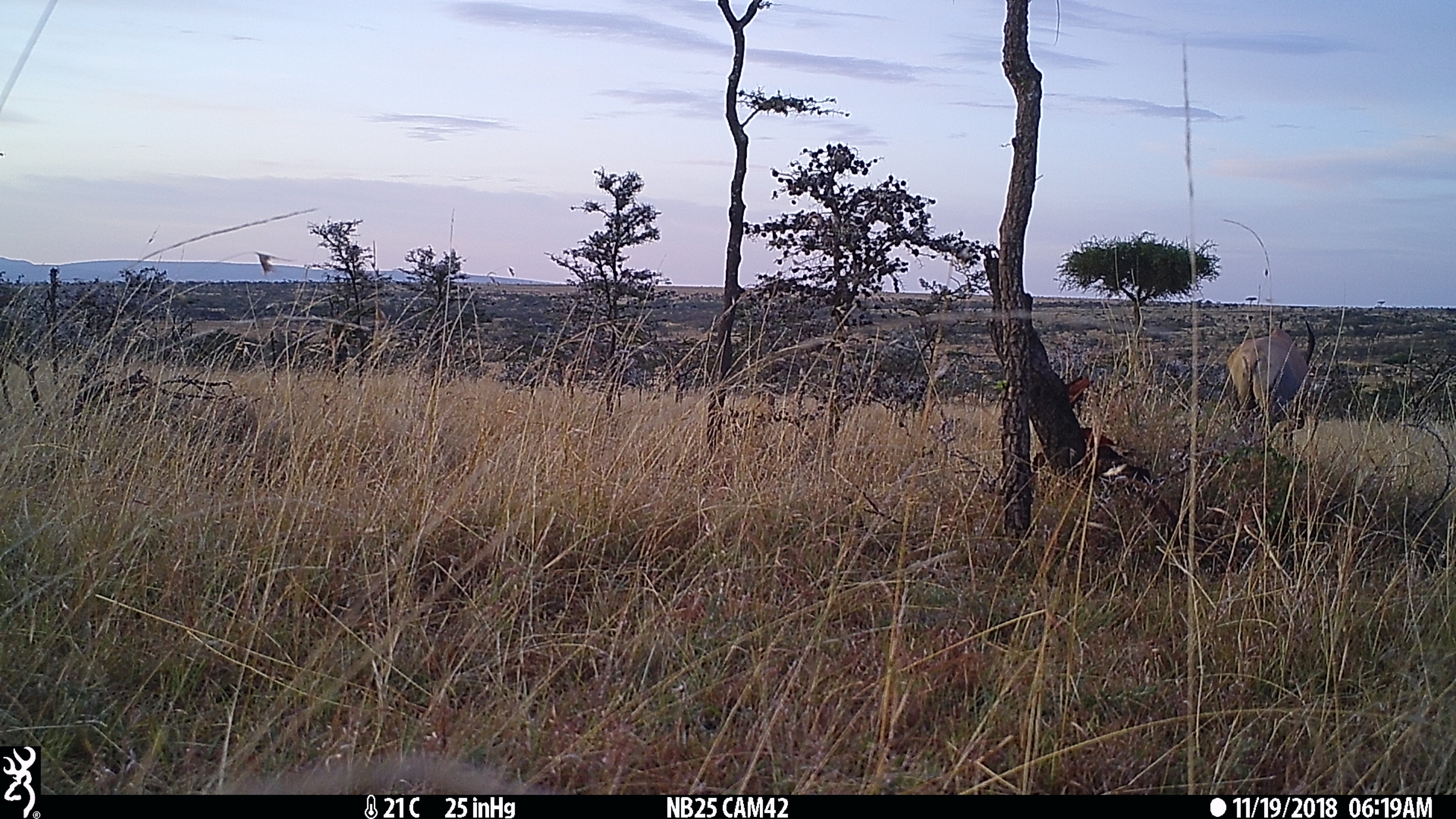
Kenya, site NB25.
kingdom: Animalia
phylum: Chordata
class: Mammalia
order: Artiodactyla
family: Bovidae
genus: Damaliscus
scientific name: Damaliscus lunatus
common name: topi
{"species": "topi (Damaliscus lunatus)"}